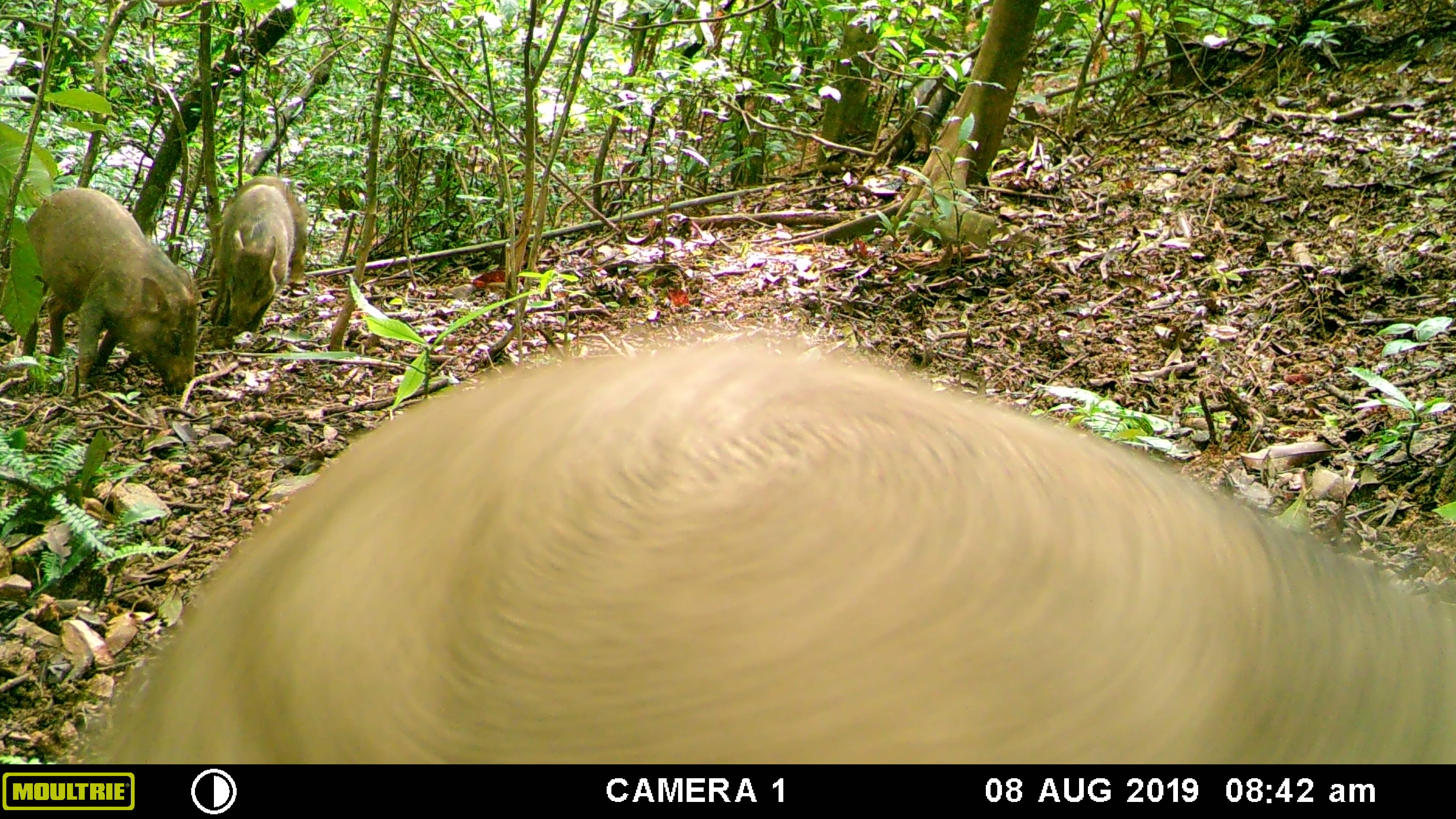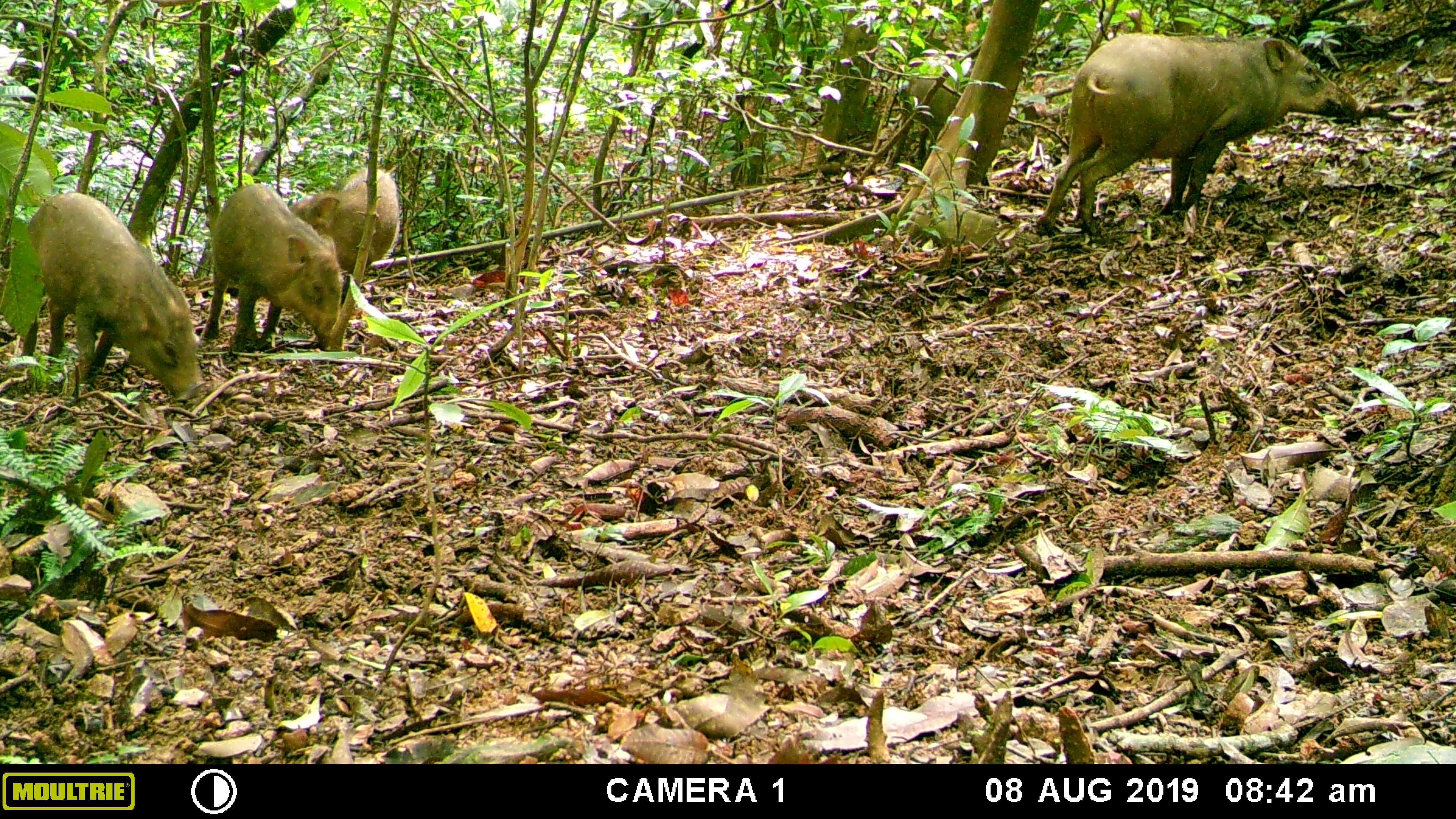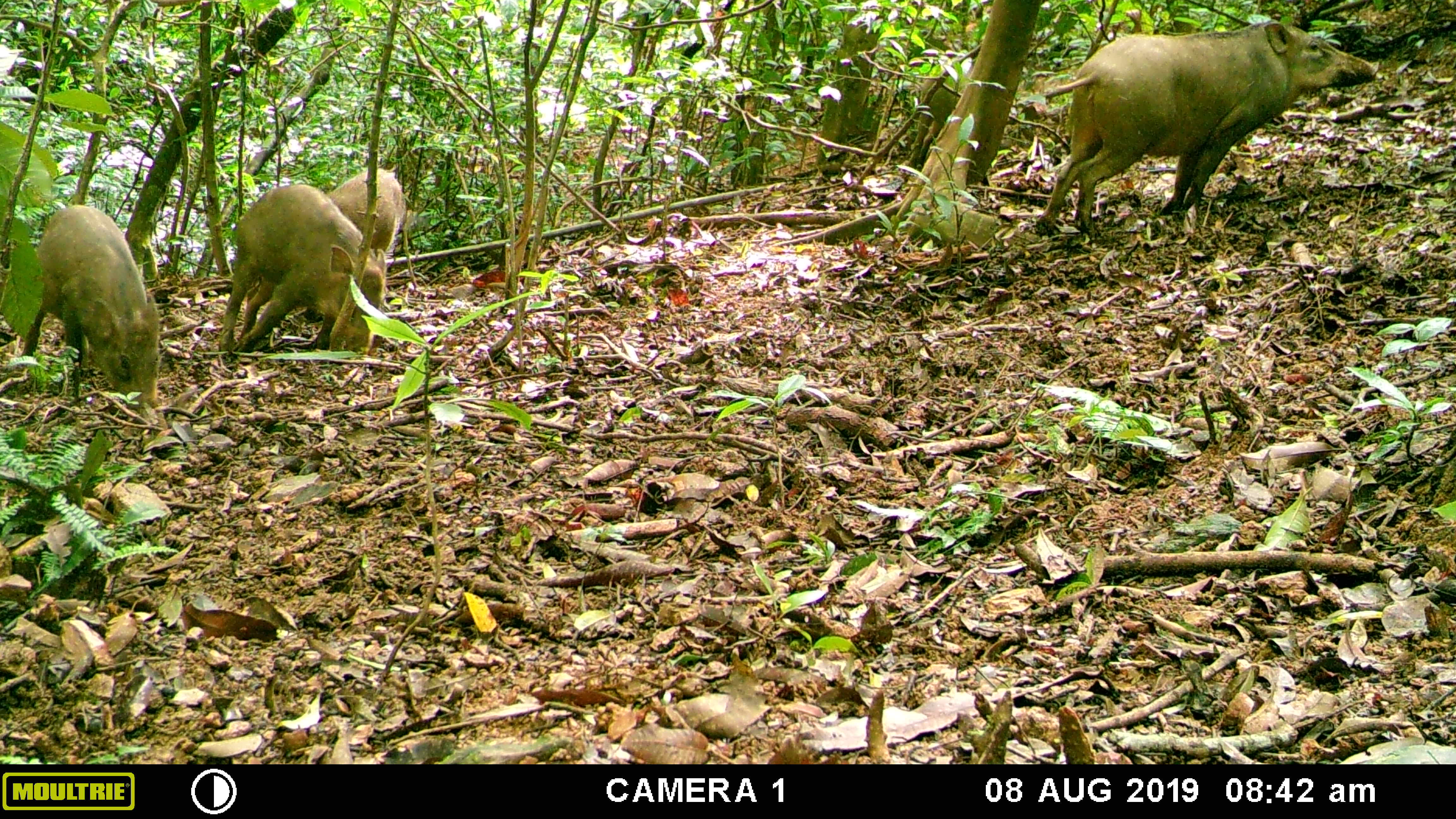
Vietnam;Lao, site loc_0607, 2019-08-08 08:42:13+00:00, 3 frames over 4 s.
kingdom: Animalia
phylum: Chordata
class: Mammalia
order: Artiodactyla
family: Suidae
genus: Sus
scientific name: Sus scrofa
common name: eurasian wild pig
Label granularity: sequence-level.